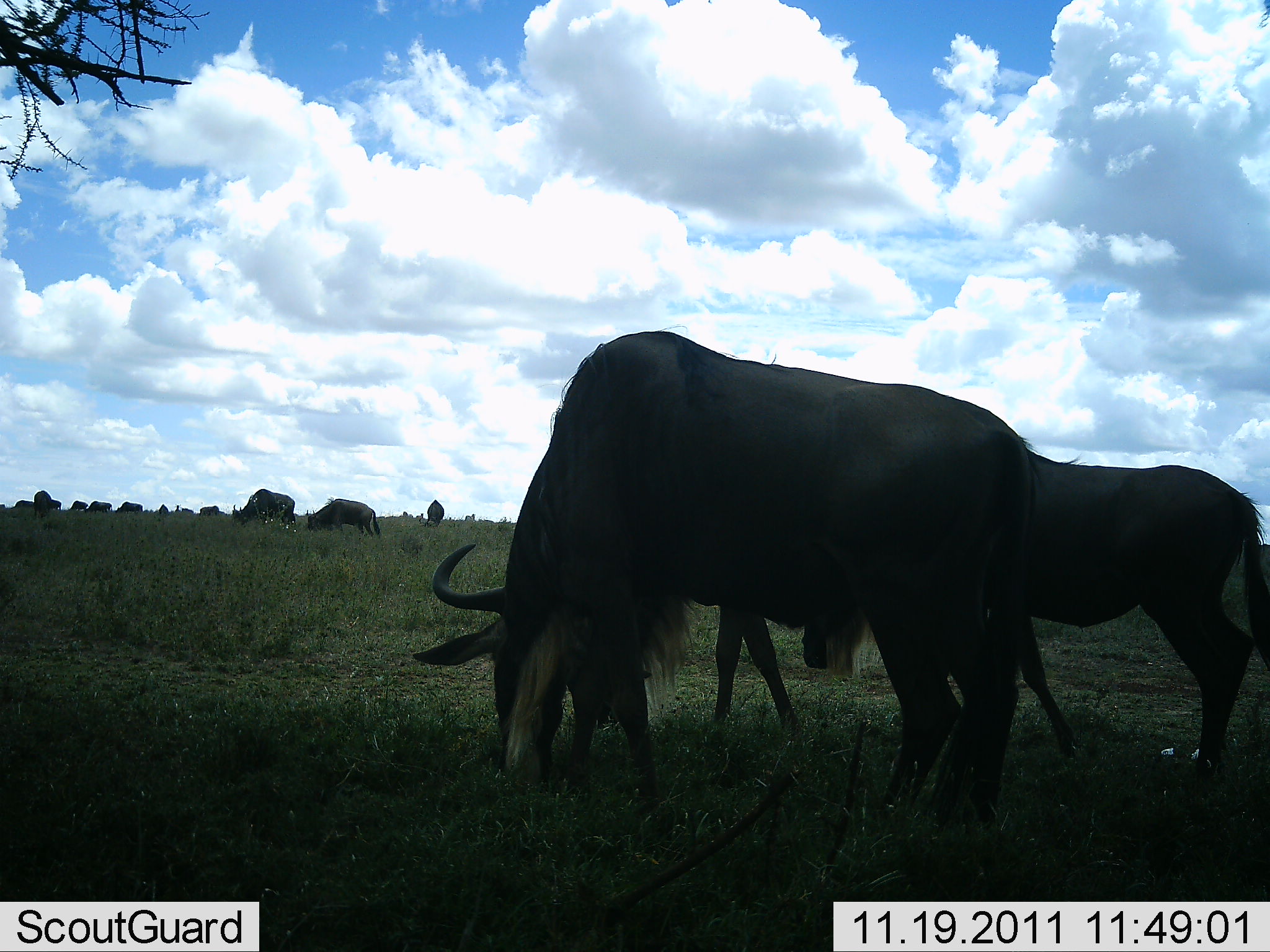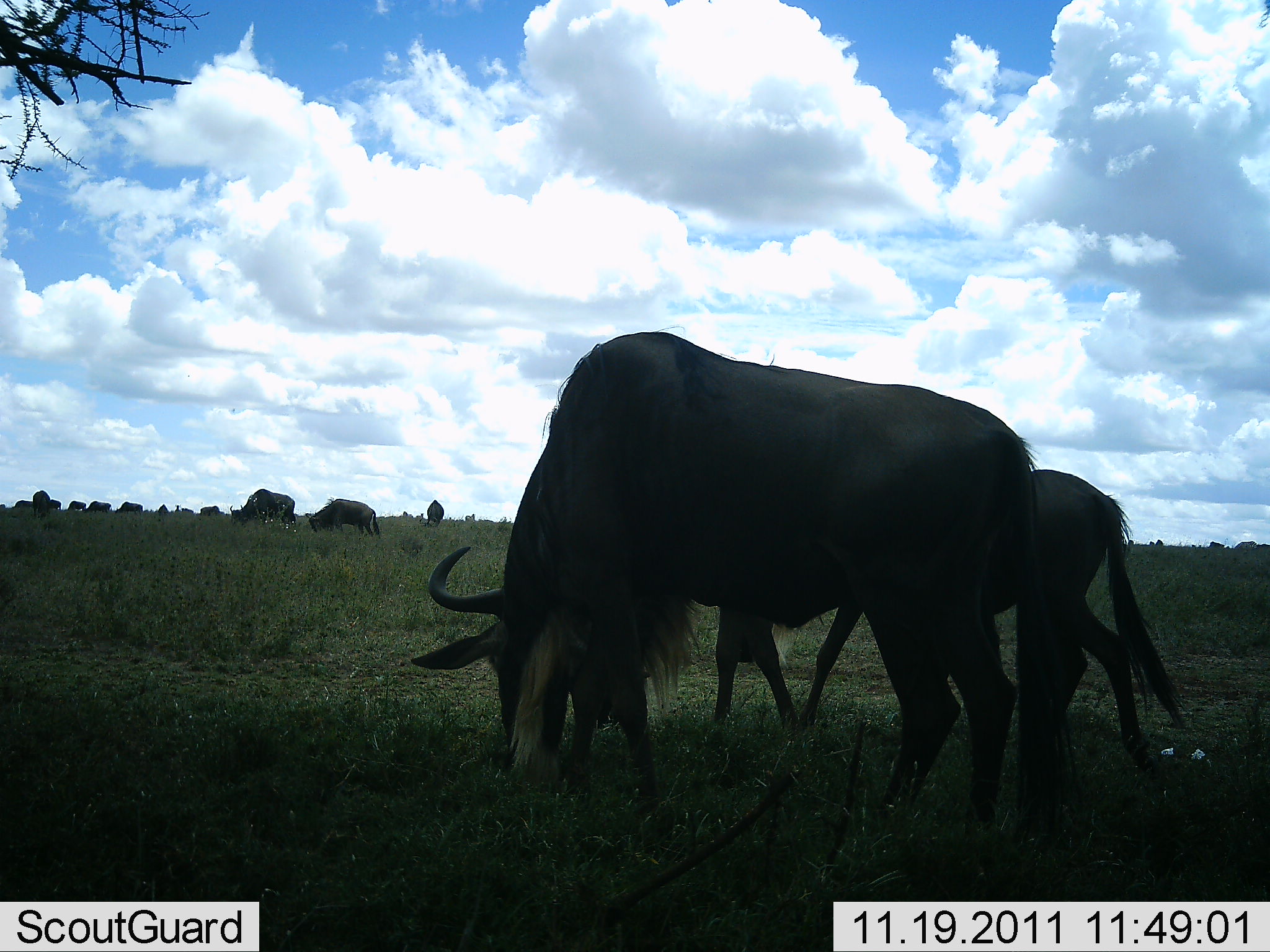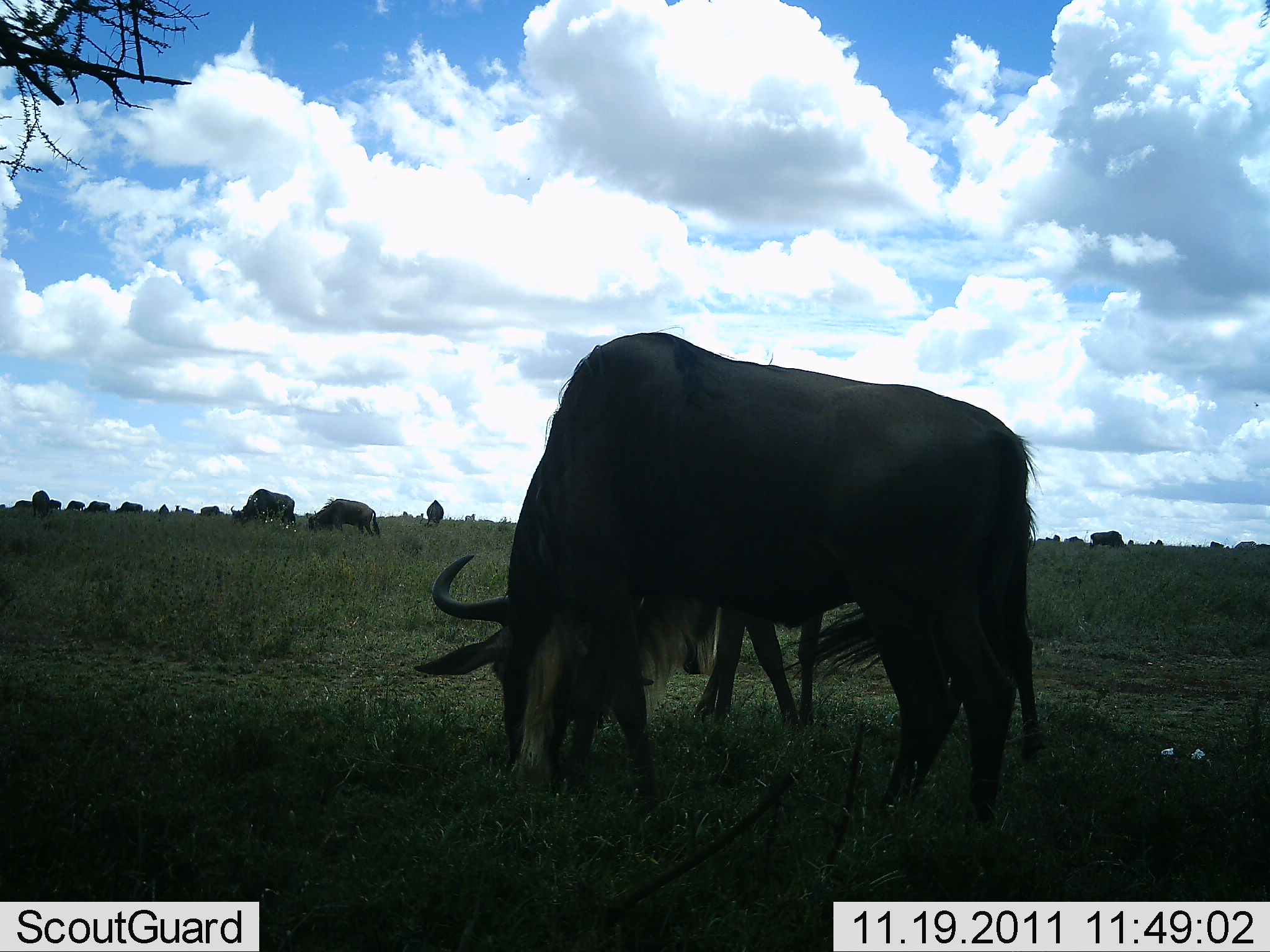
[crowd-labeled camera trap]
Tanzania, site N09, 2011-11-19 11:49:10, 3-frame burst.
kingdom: Animalia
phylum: Chordata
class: Mammalia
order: Artiodactyla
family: Bovidae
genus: Connochaetes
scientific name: Connochaetes taurinus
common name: blue wildebeest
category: wildebeest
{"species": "wildebeest (blue wildebeest) (Connochaetes taurinus)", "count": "11-50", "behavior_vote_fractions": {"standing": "27%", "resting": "9%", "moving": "18%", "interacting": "0%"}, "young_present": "0%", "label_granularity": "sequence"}